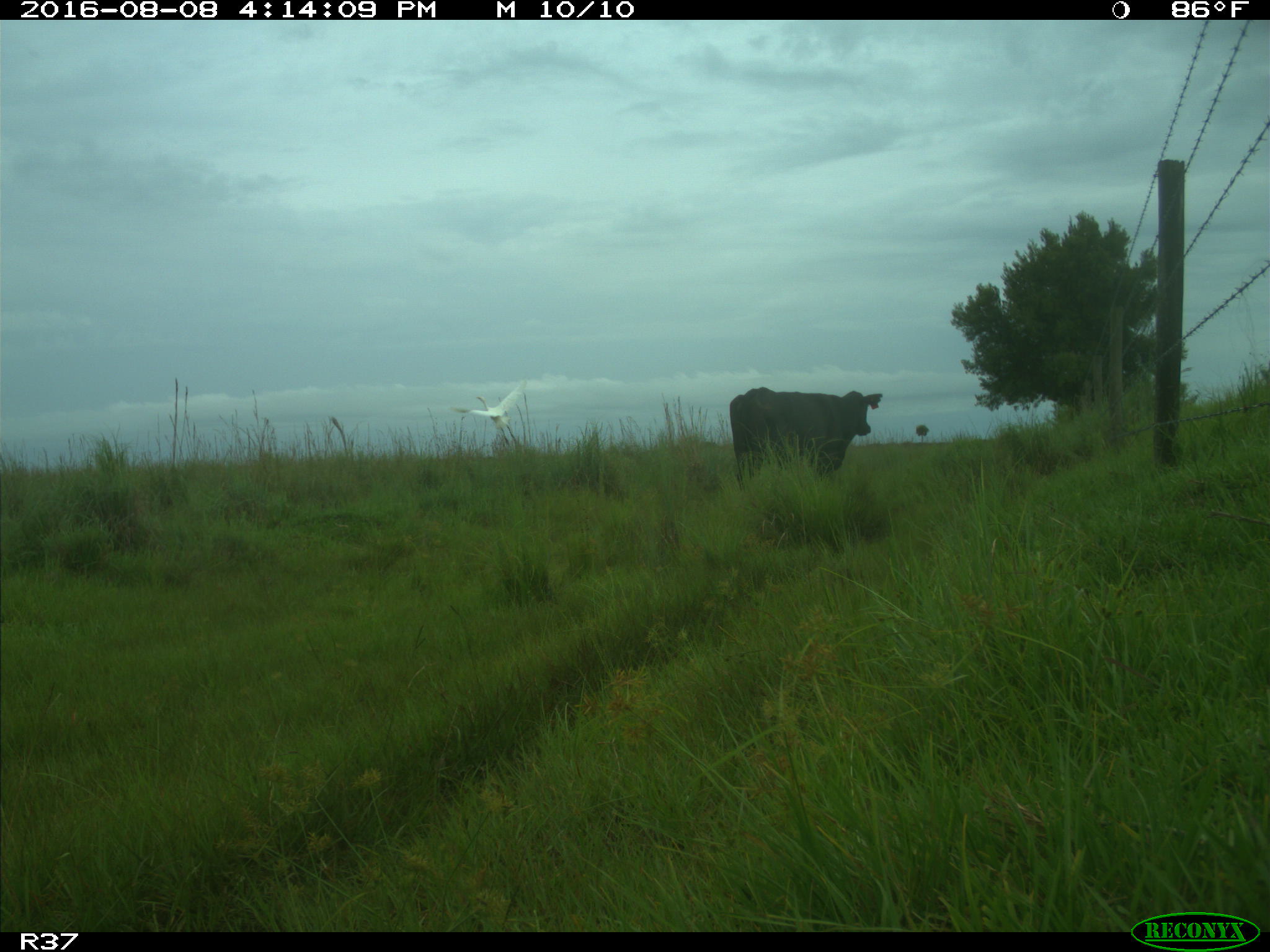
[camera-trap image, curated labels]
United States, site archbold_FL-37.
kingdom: Animalia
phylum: Chordata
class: Mammalia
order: Artiodactyla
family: Bovidae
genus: Bos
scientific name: Bos taurus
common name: domestic cow